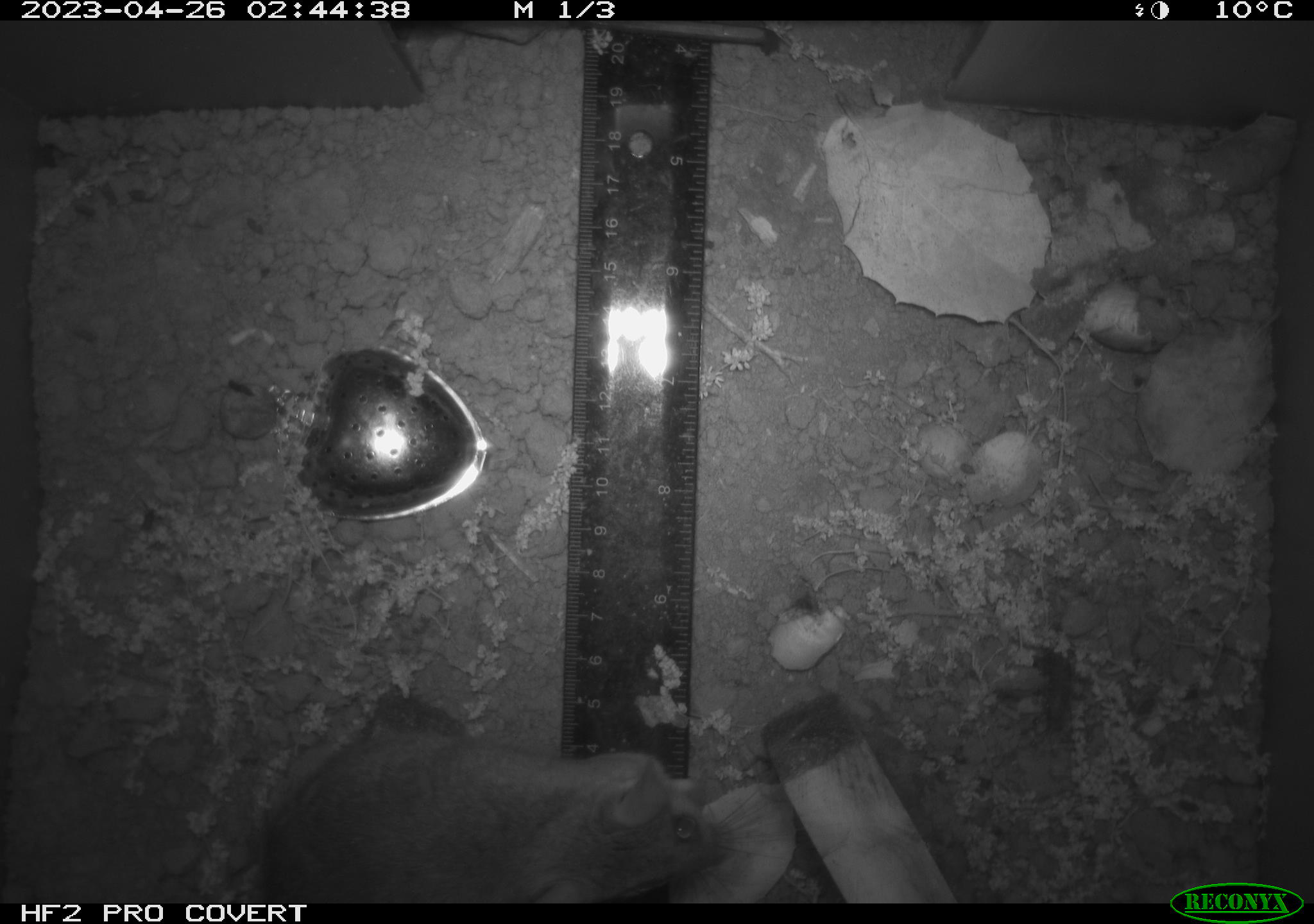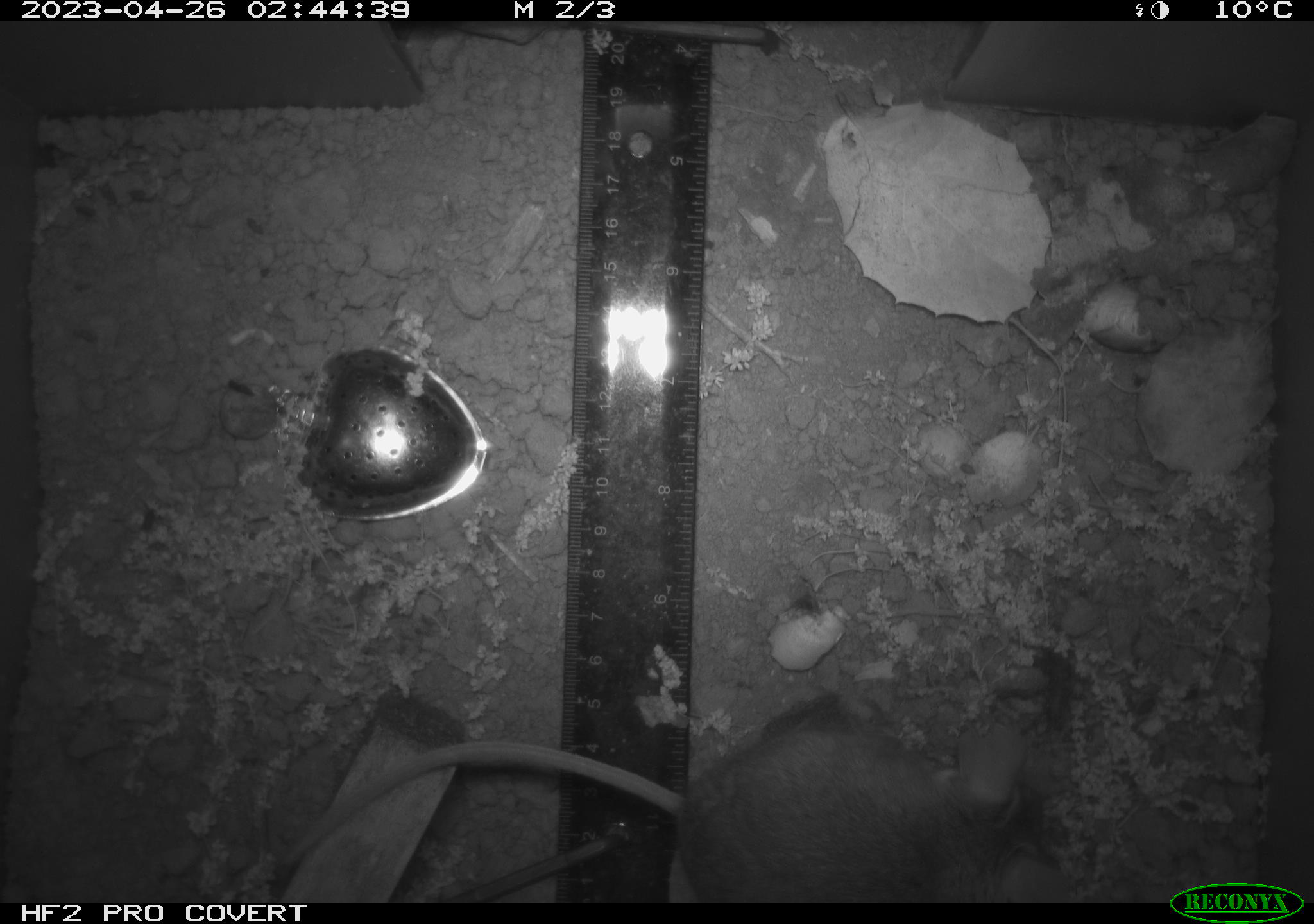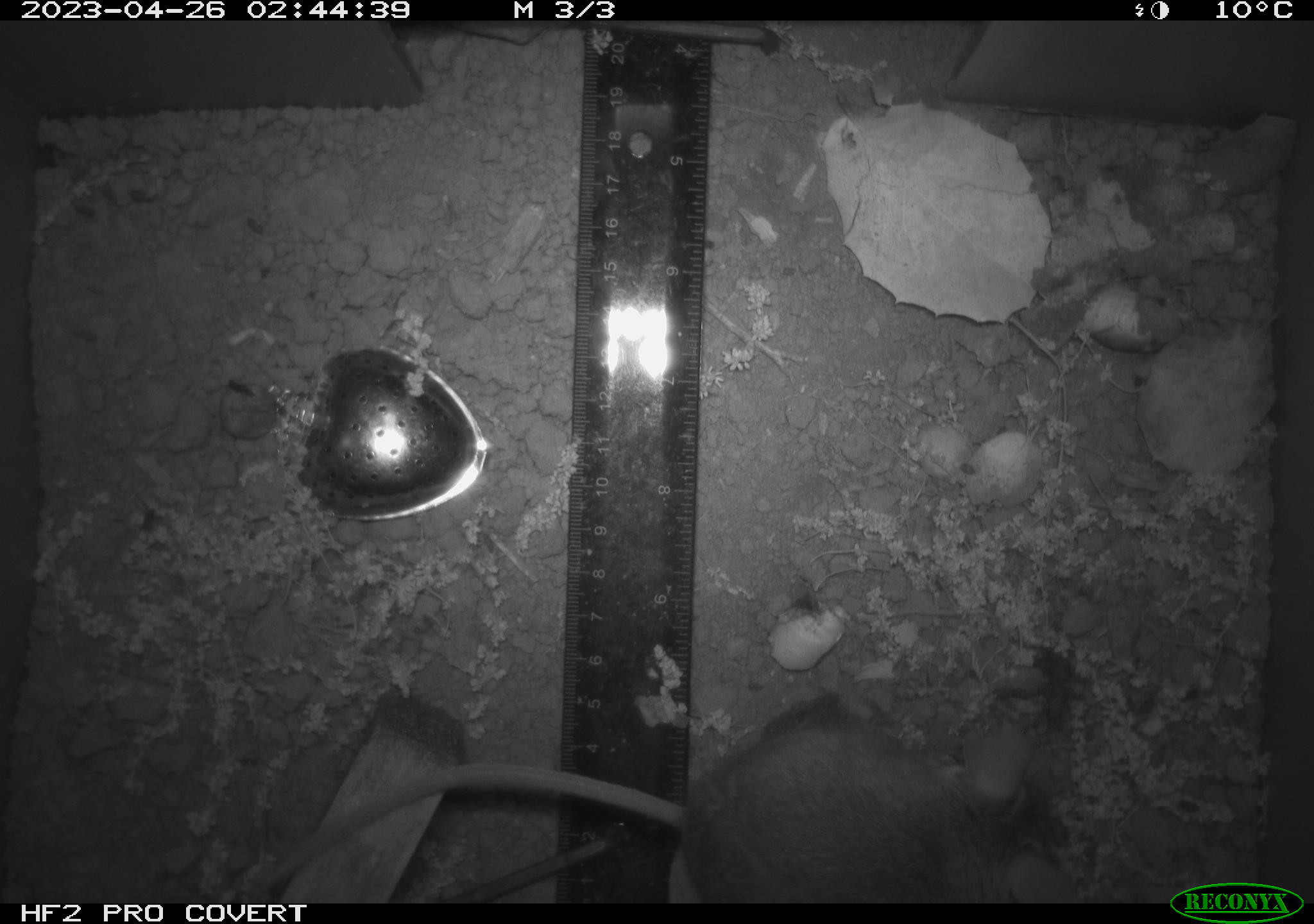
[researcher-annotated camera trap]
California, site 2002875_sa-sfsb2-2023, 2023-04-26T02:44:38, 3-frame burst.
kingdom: Animalia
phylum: Chordata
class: Mammalia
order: Rodentia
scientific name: Rodentia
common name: mouse species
Mouse species (Rodentia).